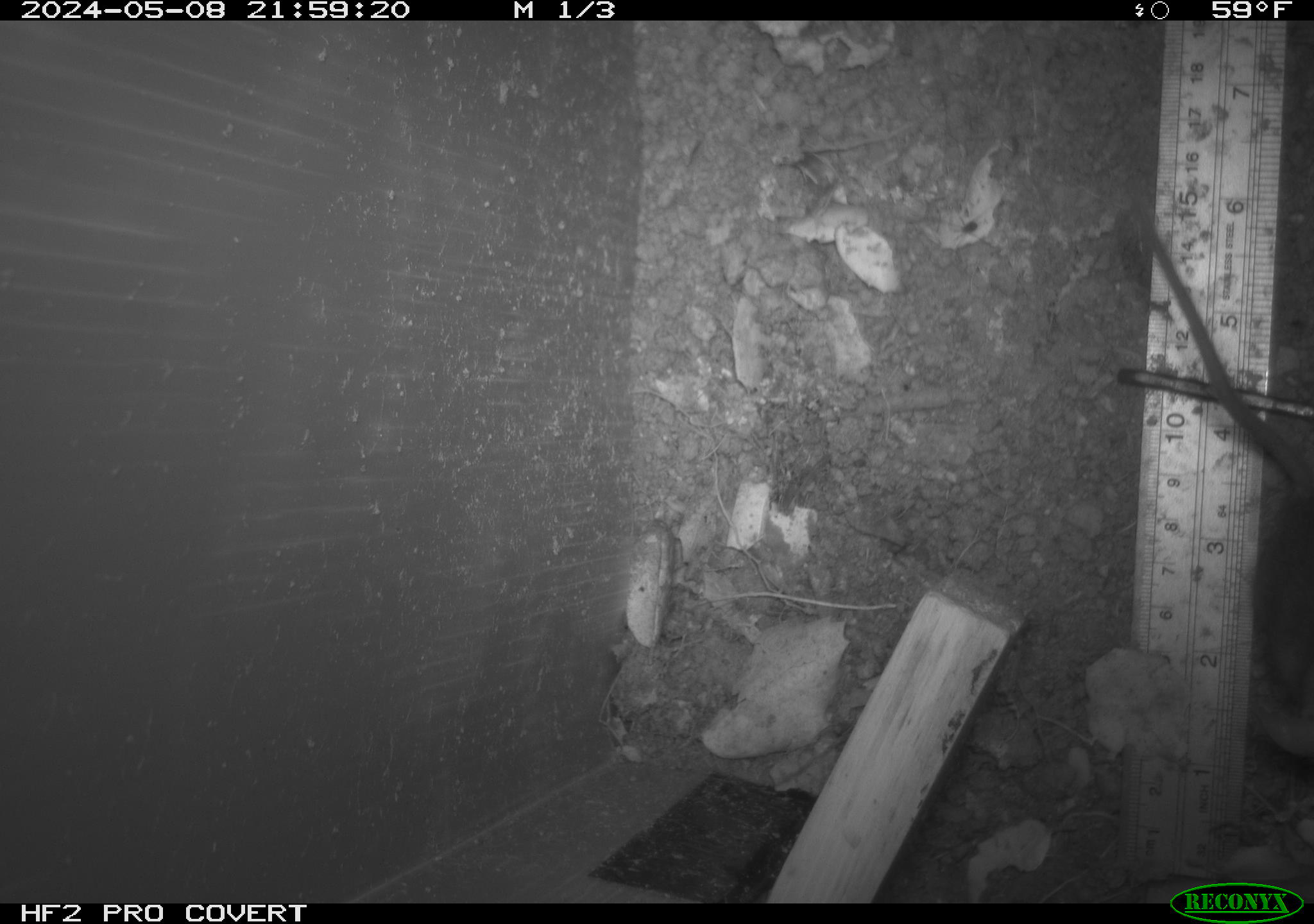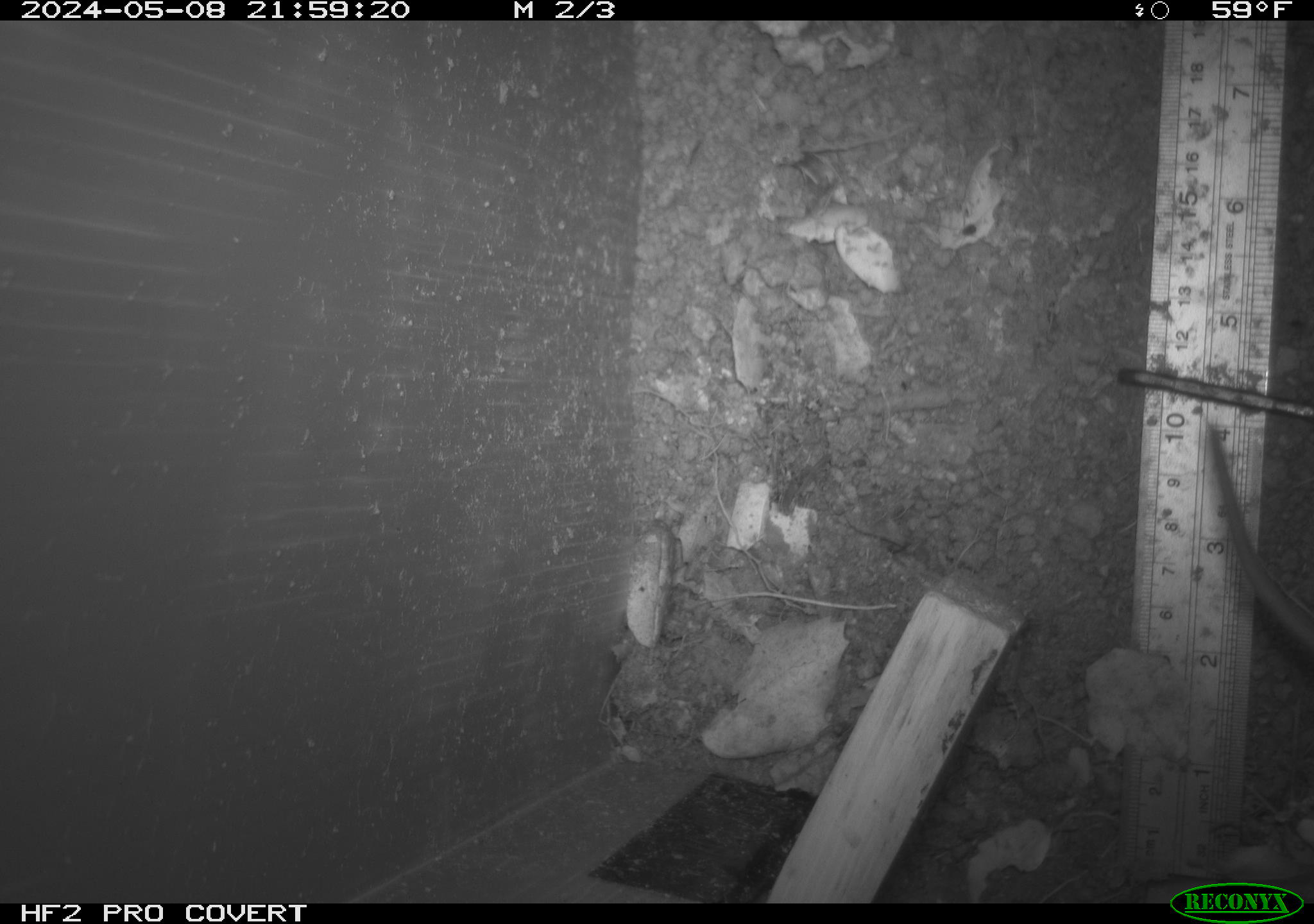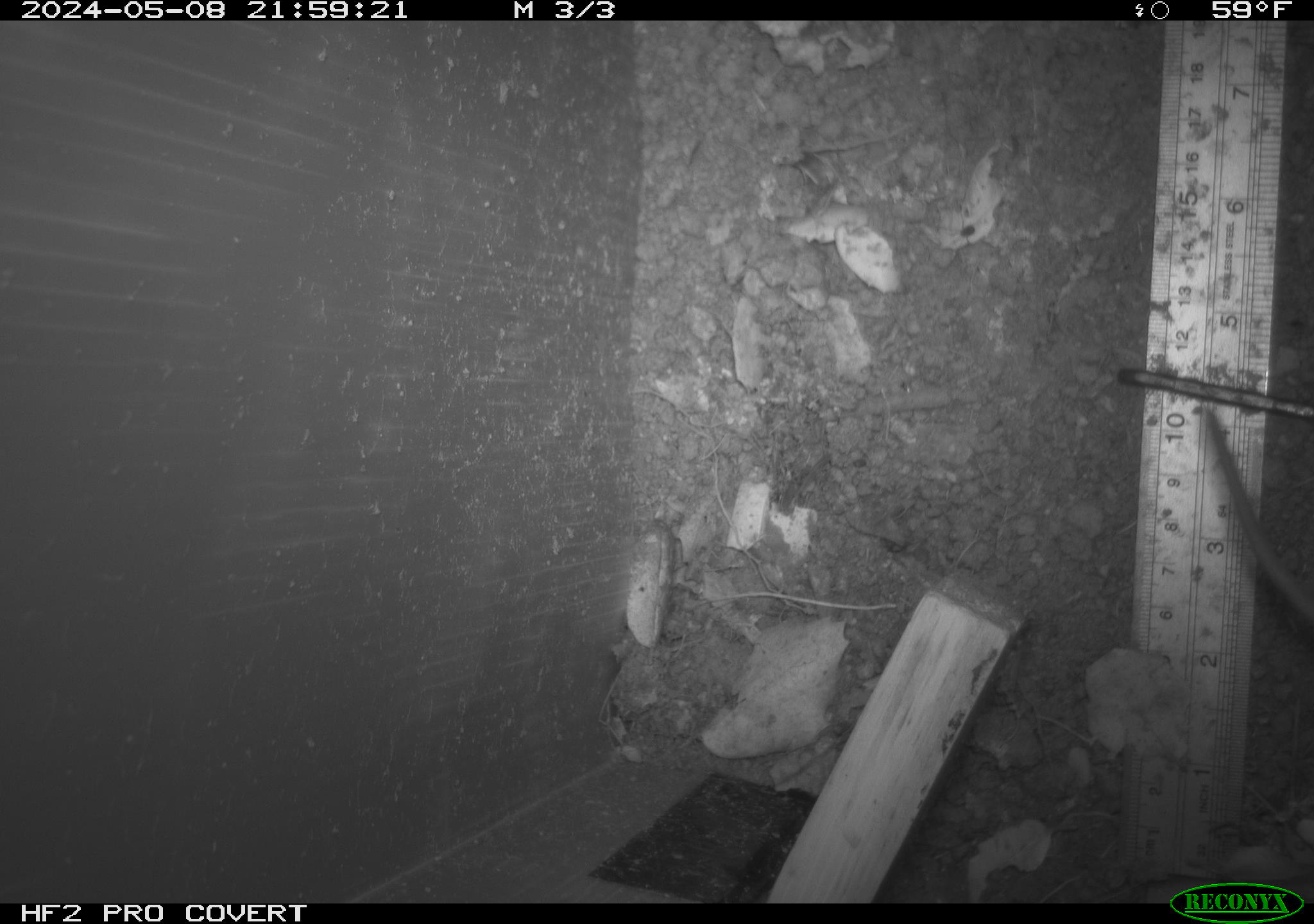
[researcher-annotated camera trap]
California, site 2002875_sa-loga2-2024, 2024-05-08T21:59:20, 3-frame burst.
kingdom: Animalia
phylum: Chordata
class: Mammalia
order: Rodentia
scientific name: Rodentia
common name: rodent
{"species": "rodent (Rodentia)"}